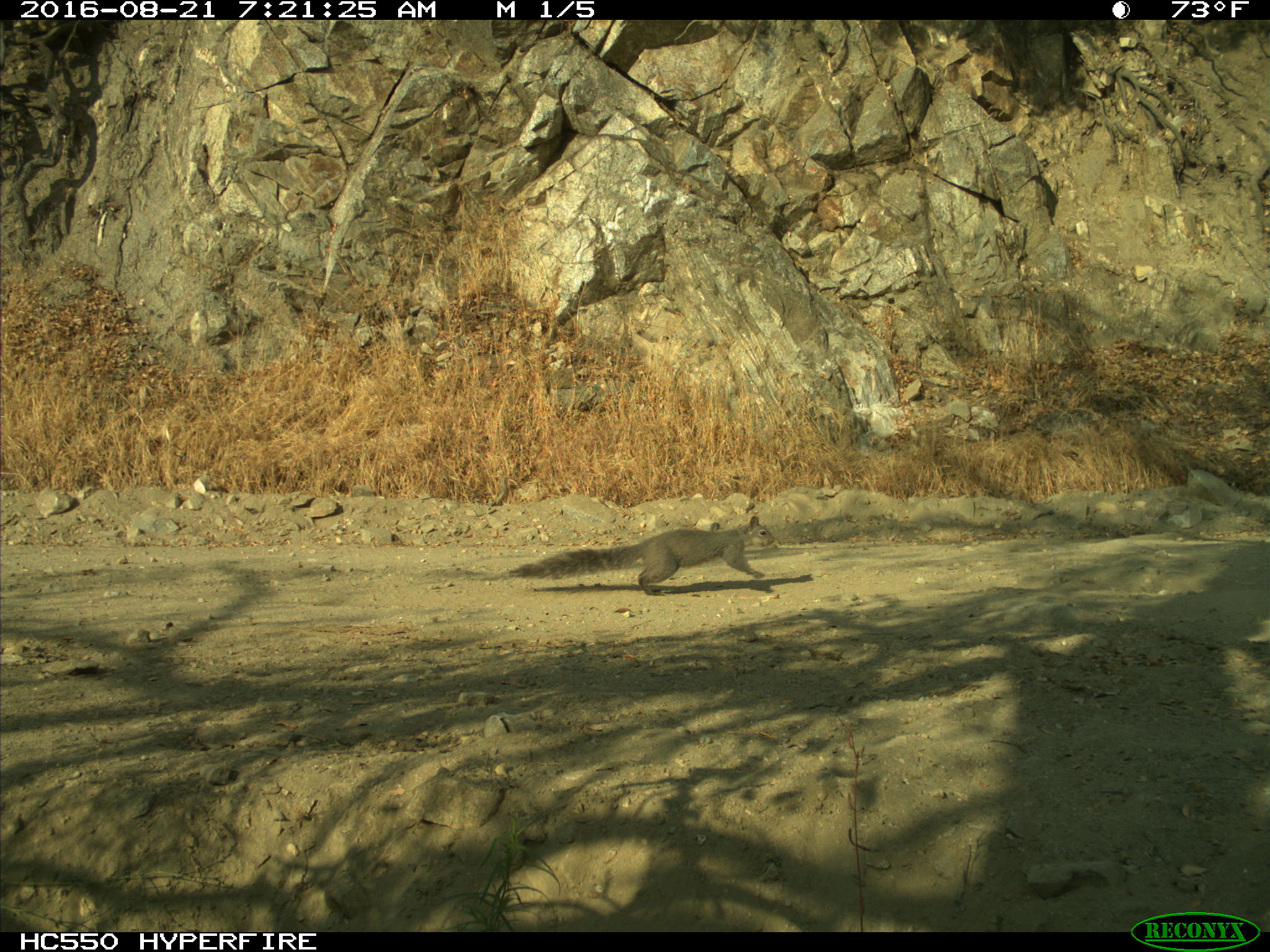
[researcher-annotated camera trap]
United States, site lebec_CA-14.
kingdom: Animalia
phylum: Chordata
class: Mammalia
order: Rodentia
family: Sciuridae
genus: Sciurus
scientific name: Sciurus carolinensis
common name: eastern gray squirrel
Sciurus carolinensis (eastern gray squirrel).